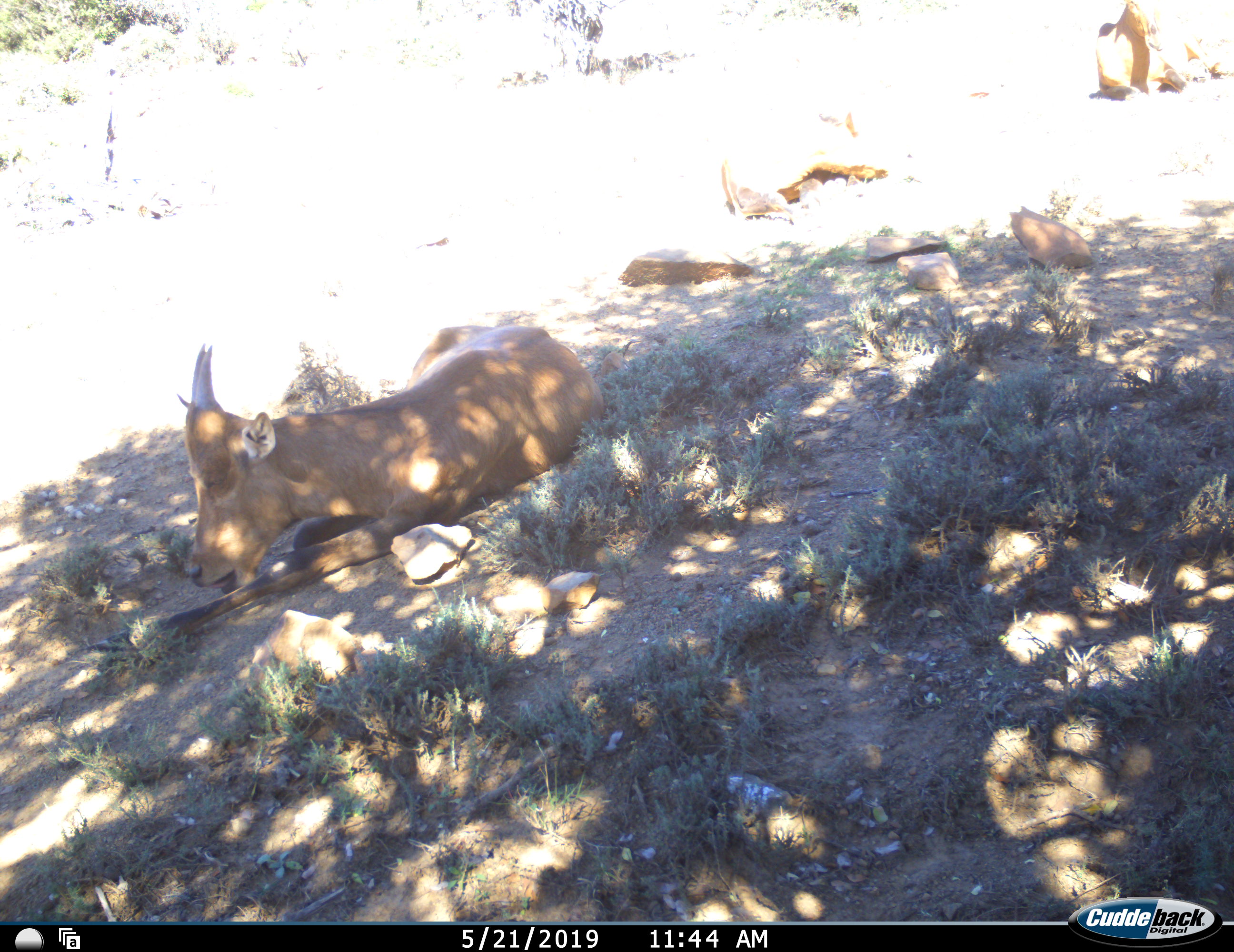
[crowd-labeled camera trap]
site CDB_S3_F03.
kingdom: Animalia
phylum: Chordata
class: Mammalia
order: Artiodactyla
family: Bovidae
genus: Alcelaphus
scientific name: Alcelaphus buselaphus caama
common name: red hartebeest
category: hartebeestred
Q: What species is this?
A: Hartebeestred (red hartebeest) (Alcelaphus buselaphus caama).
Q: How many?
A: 3.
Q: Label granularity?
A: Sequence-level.